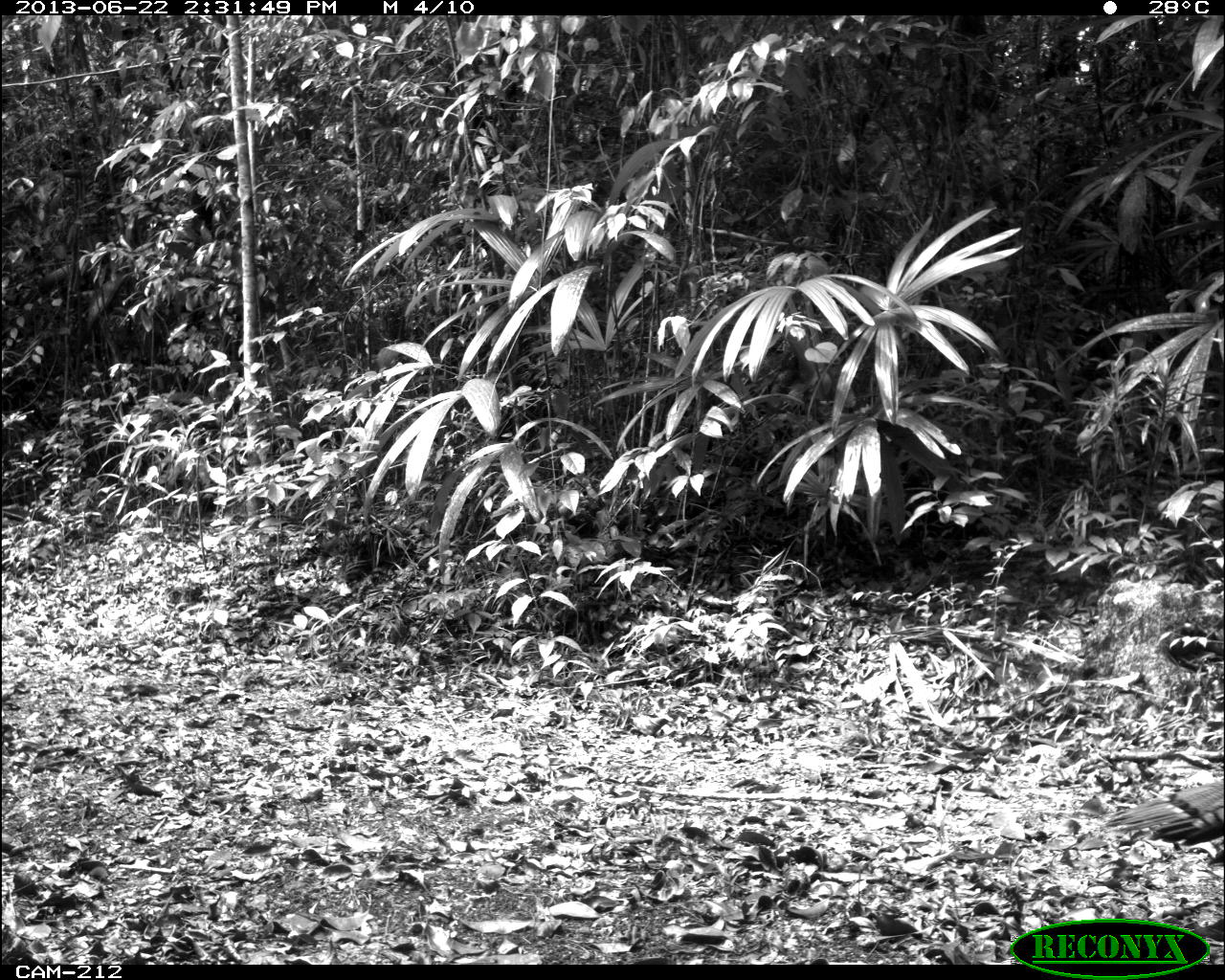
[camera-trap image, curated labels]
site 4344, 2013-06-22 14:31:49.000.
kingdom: Animalia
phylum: Chordata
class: Aves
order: Galliformes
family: Phasianidae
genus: Meleagris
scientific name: Meleagris ocellata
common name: ocellated turkey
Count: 1.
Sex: female.